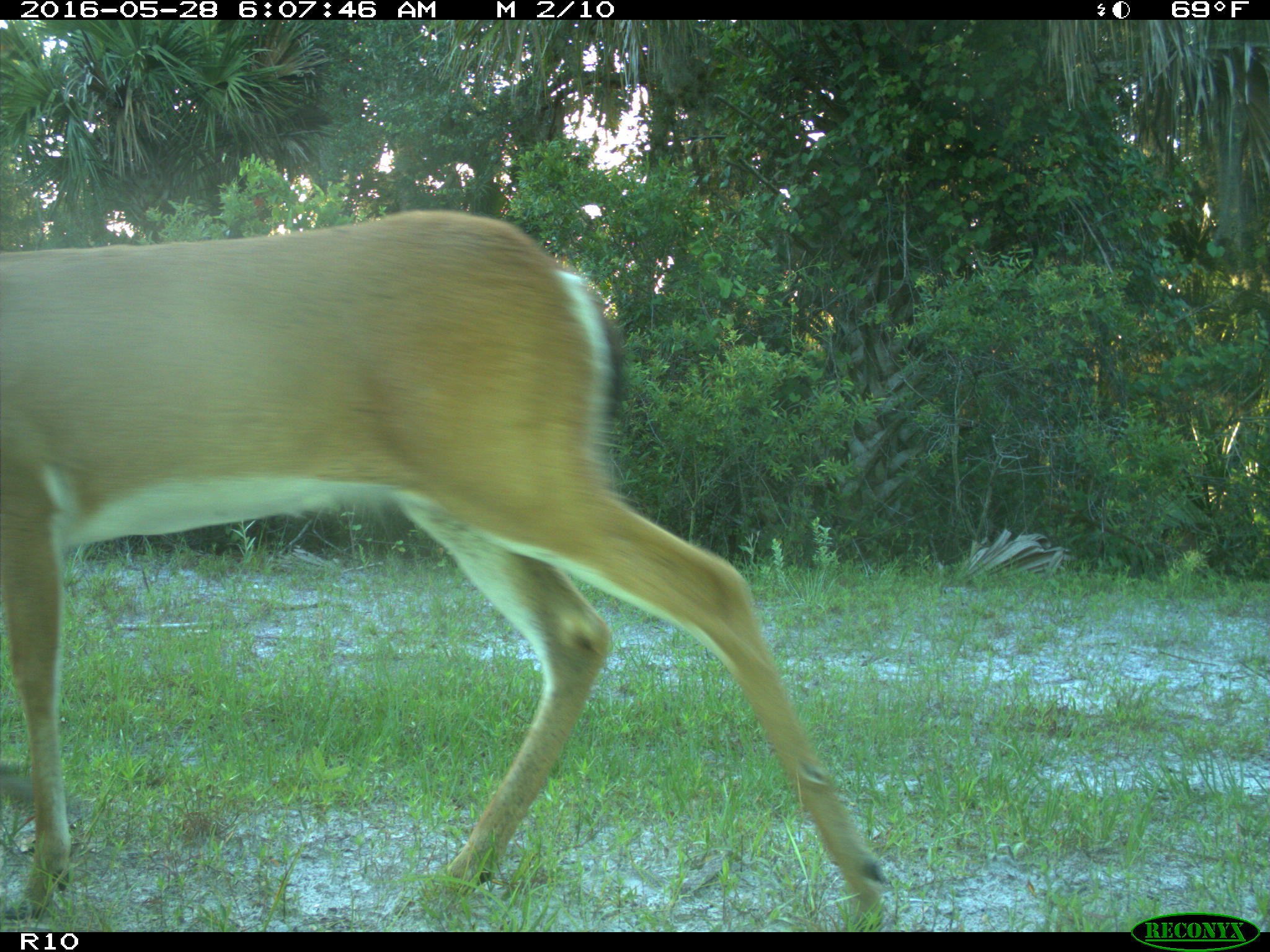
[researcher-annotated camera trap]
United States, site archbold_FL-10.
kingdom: Animalia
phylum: Chordata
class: Mammalia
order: Artiodactyla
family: Cervidae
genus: Odocoileus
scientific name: Odocoileus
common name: deer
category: unidentified deer